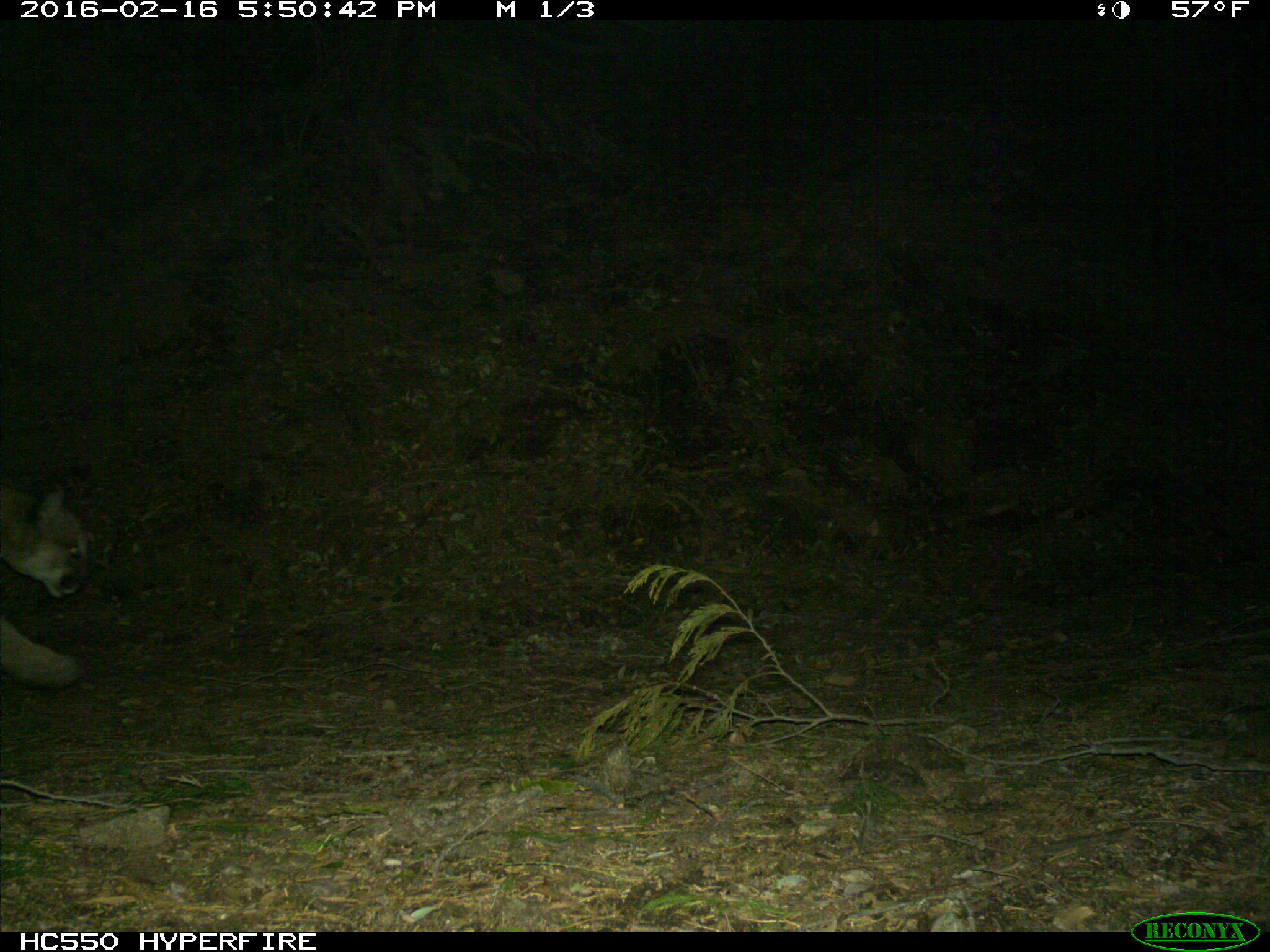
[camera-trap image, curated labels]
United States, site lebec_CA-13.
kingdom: Animalia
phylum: Chordata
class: Mammalia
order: Carnivora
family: Felidae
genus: Puma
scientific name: Puma concolor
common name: mountain lion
Puma concolor (mountain lion).